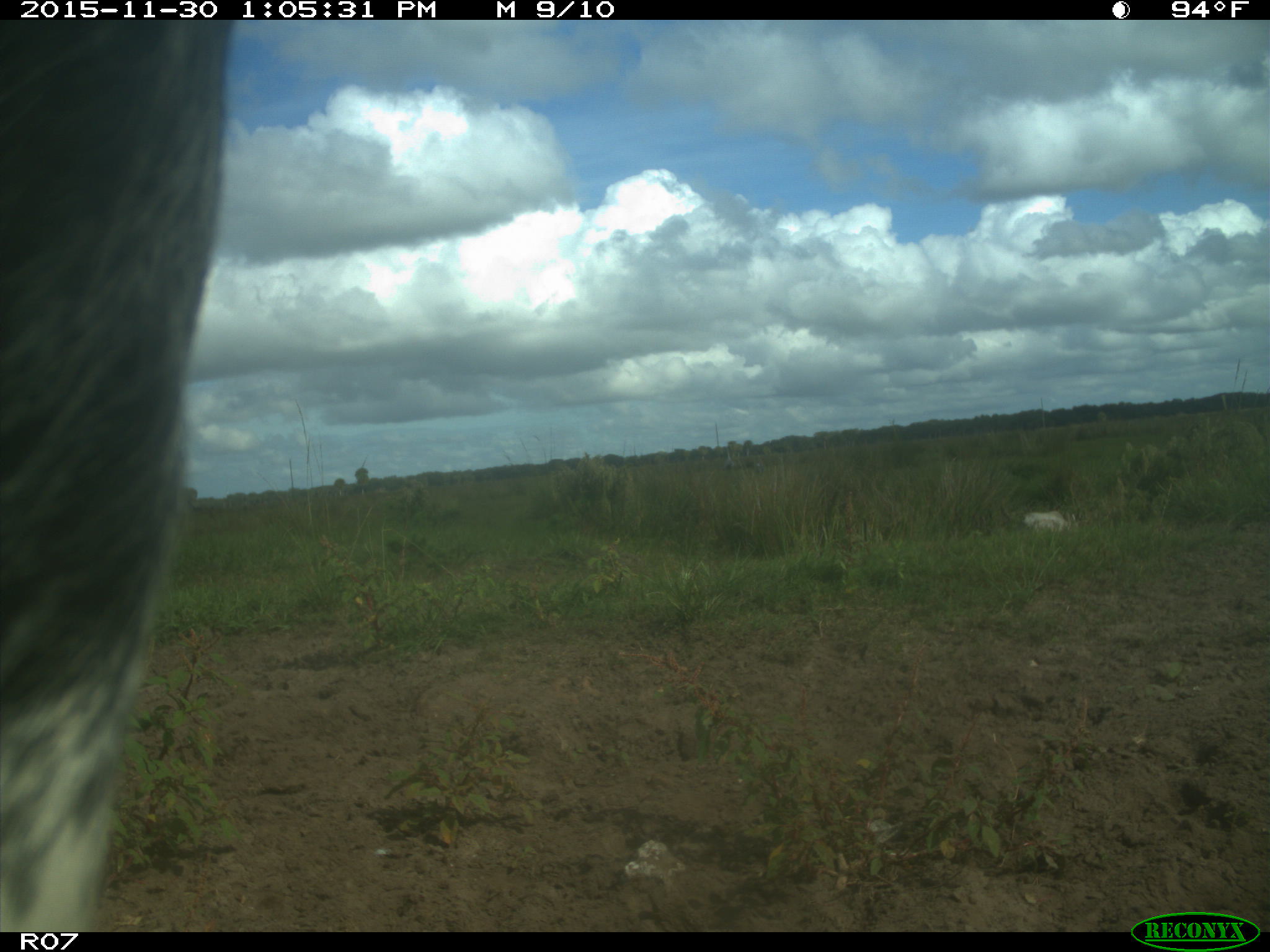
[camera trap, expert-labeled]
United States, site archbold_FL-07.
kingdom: Animalia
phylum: Chordata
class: Mammalia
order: Artiodactyla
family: Bovidae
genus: Bos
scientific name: Bos taurus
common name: domestic cow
Bos taurus (domestic cow).